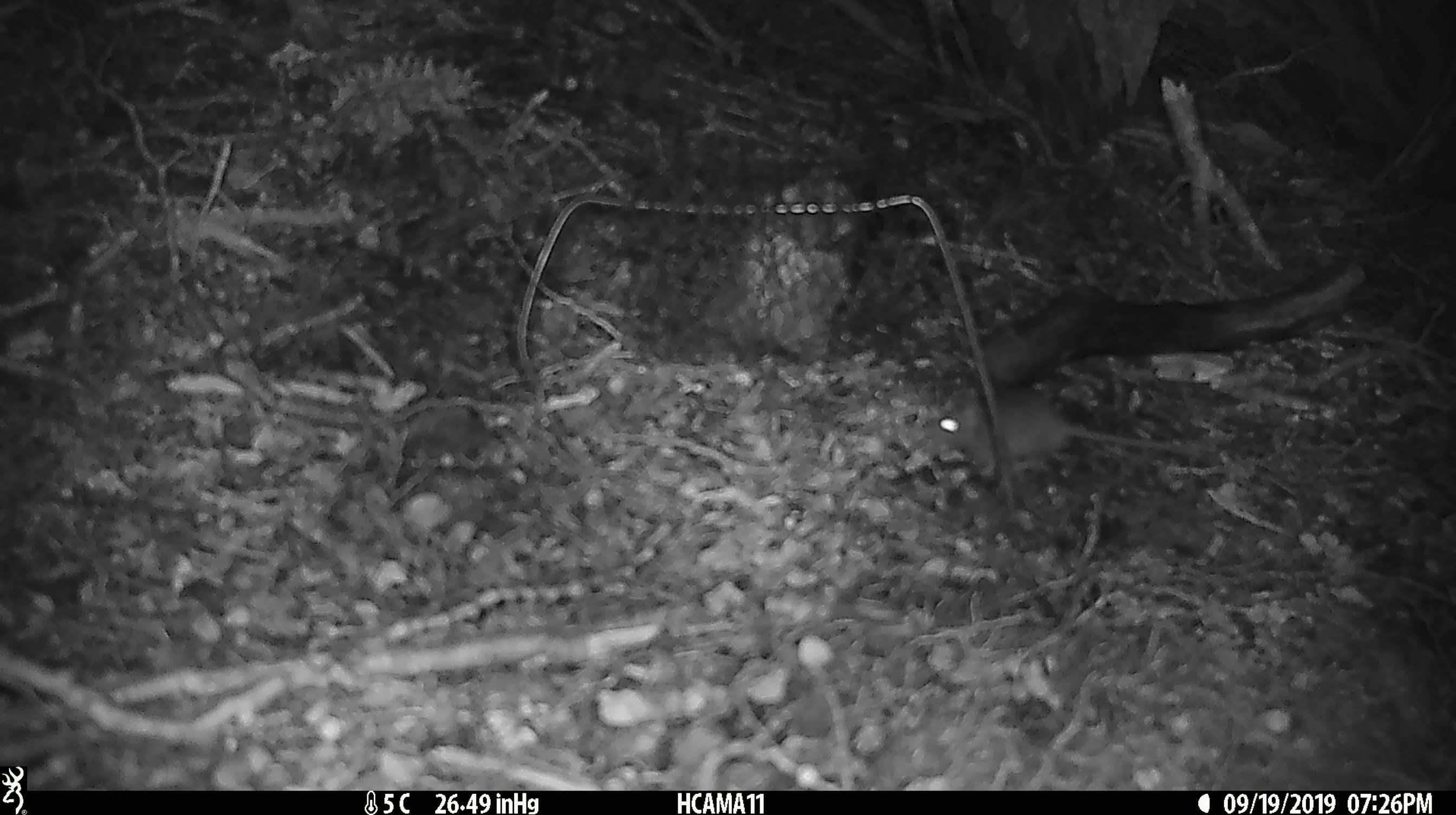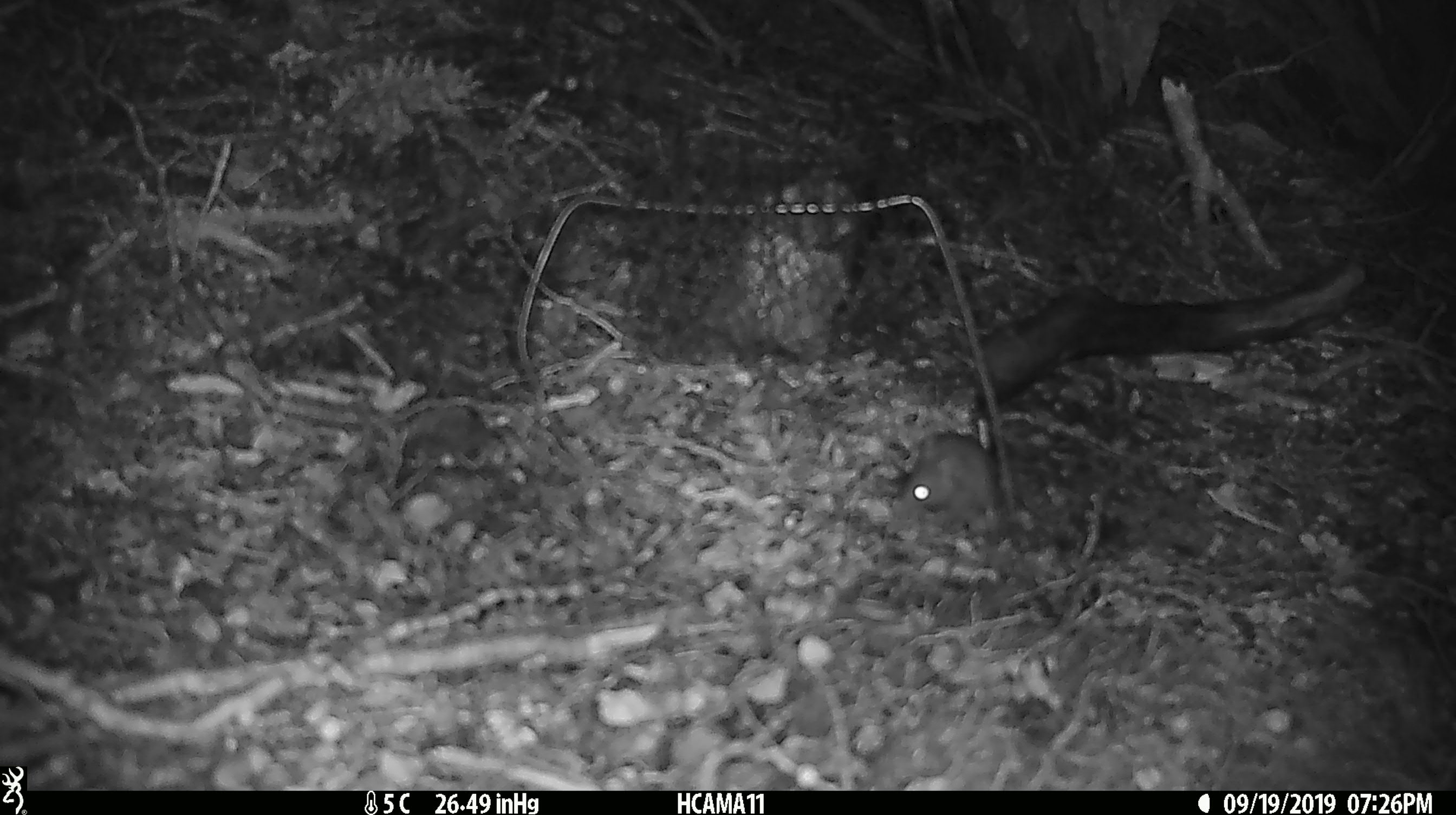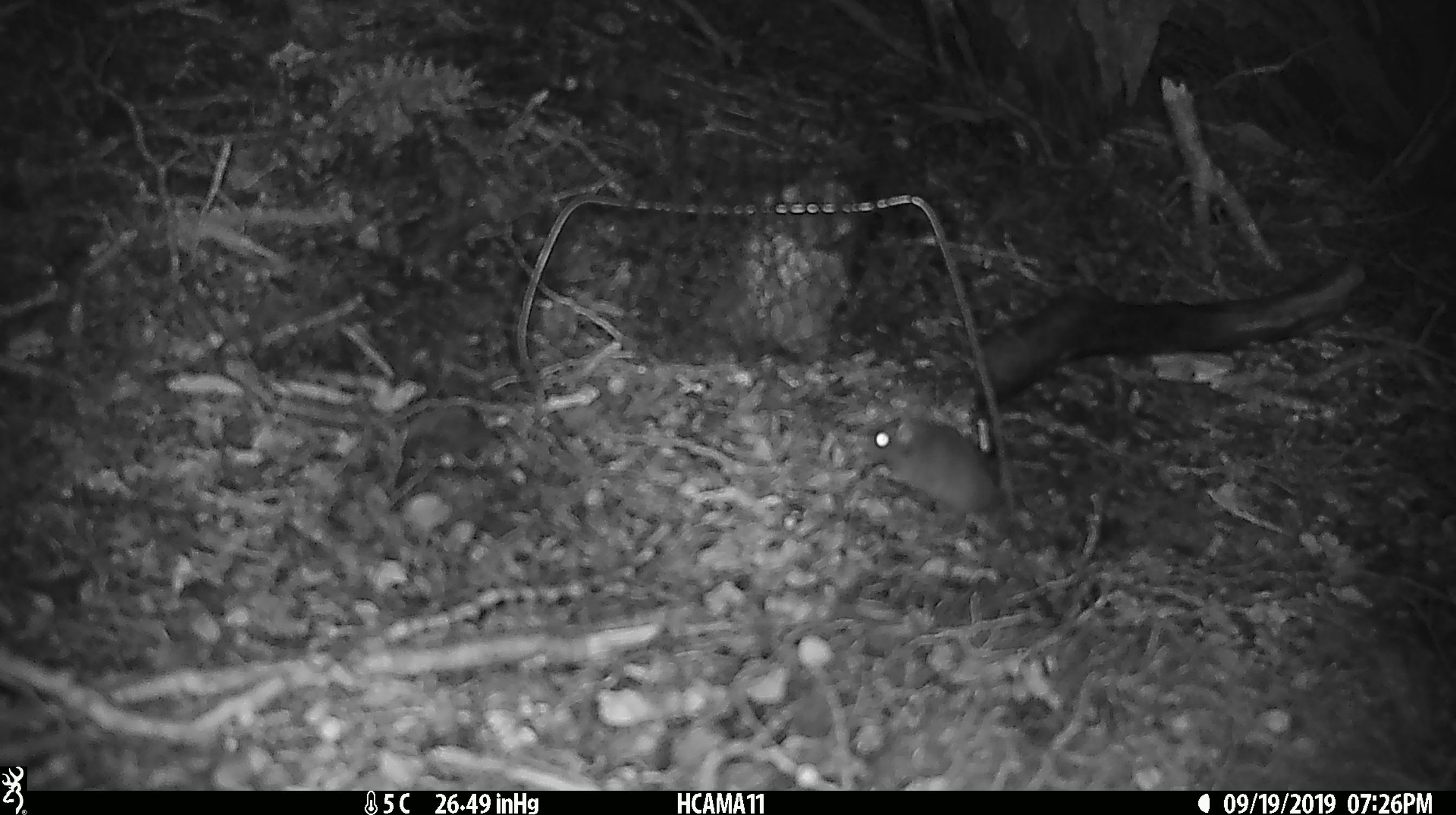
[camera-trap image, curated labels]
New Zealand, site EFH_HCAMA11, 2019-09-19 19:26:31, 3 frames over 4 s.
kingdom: Animalia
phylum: Chordata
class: Mammalia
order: Rodentia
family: Muridae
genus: Mus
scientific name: Mus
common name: mouse